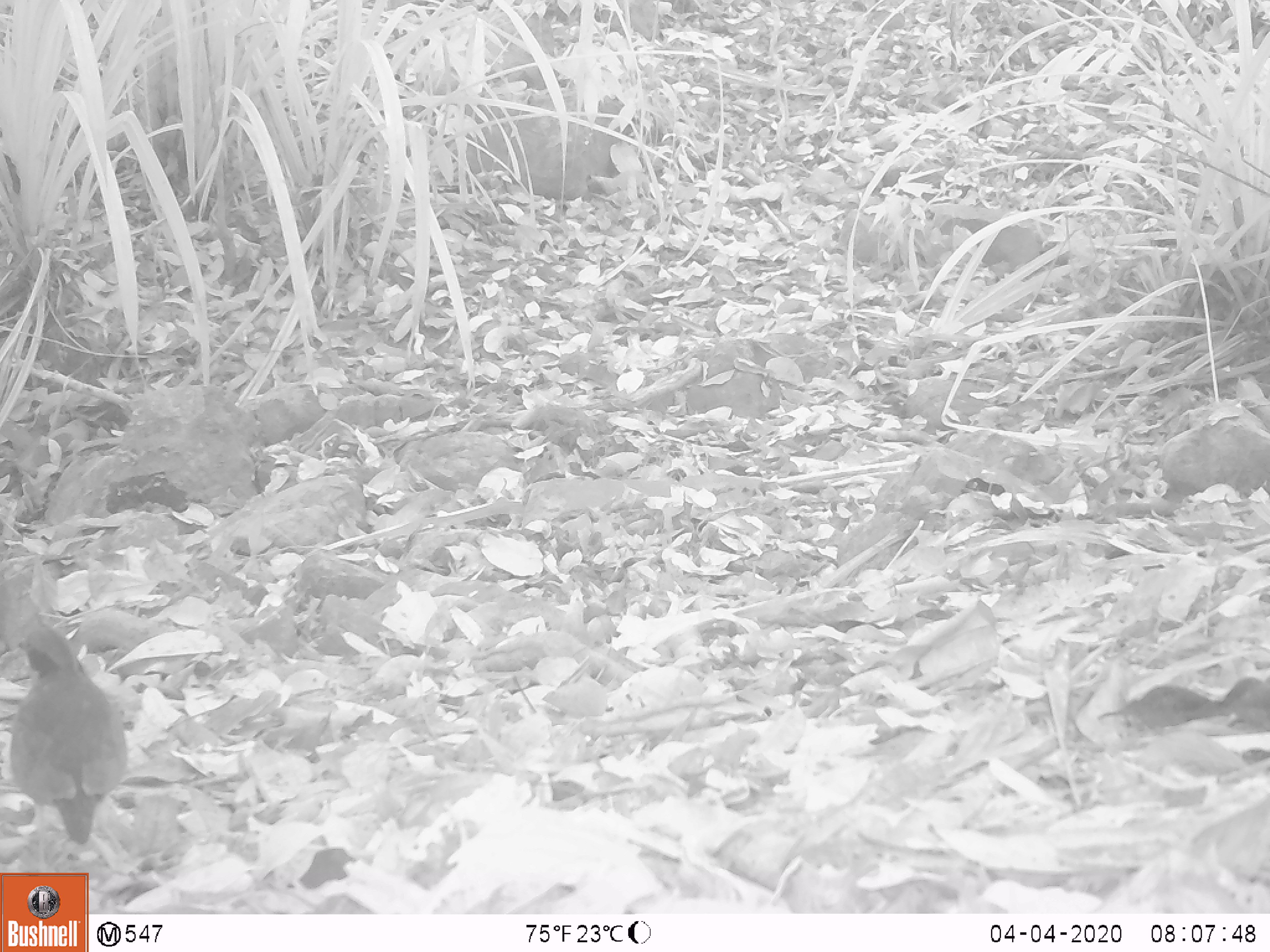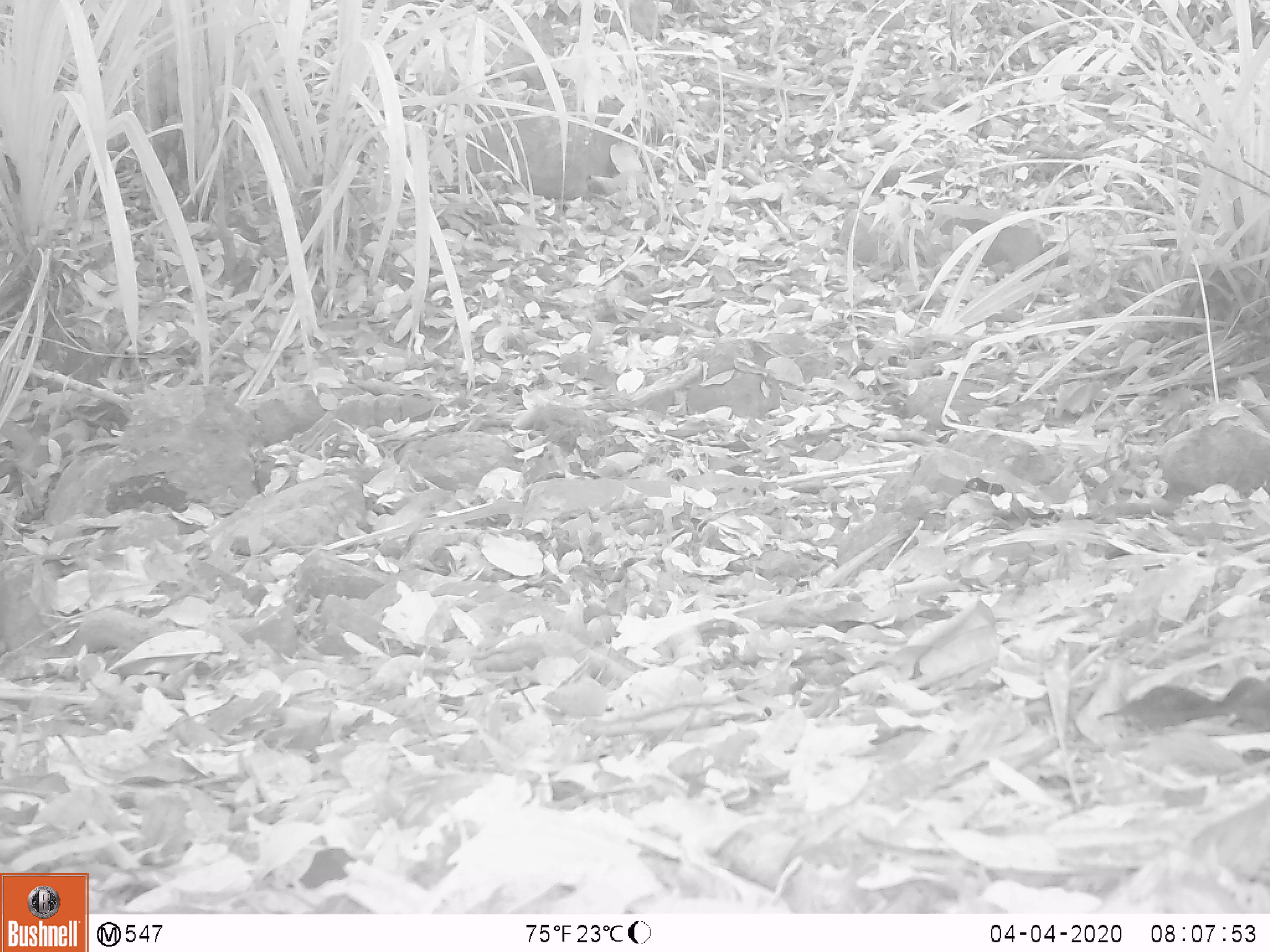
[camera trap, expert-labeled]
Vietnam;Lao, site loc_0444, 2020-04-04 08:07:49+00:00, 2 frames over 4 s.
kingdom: Animalia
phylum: Chordata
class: Aves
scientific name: Aves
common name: bird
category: unidentified bird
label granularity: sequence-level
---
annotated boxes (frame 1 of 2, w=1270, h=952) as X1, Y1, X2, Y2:
unidentified bird: 10, 626, 127, 878